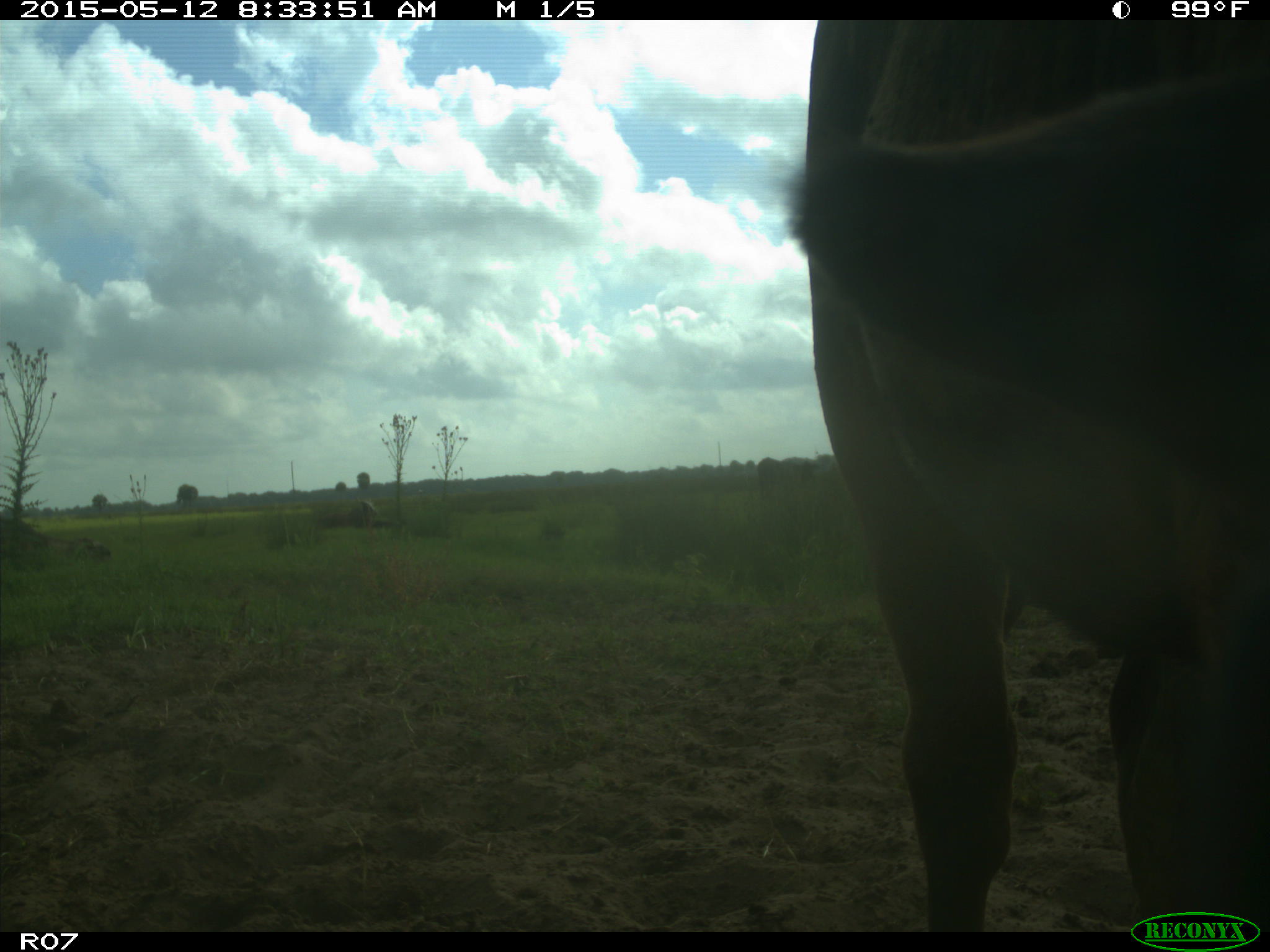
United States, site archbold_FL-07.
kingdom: Animalia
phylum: Chordata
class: Mammalia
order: Artiodactyla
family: Bovidae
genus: Bos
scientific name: Bos taurus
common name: domestic cow